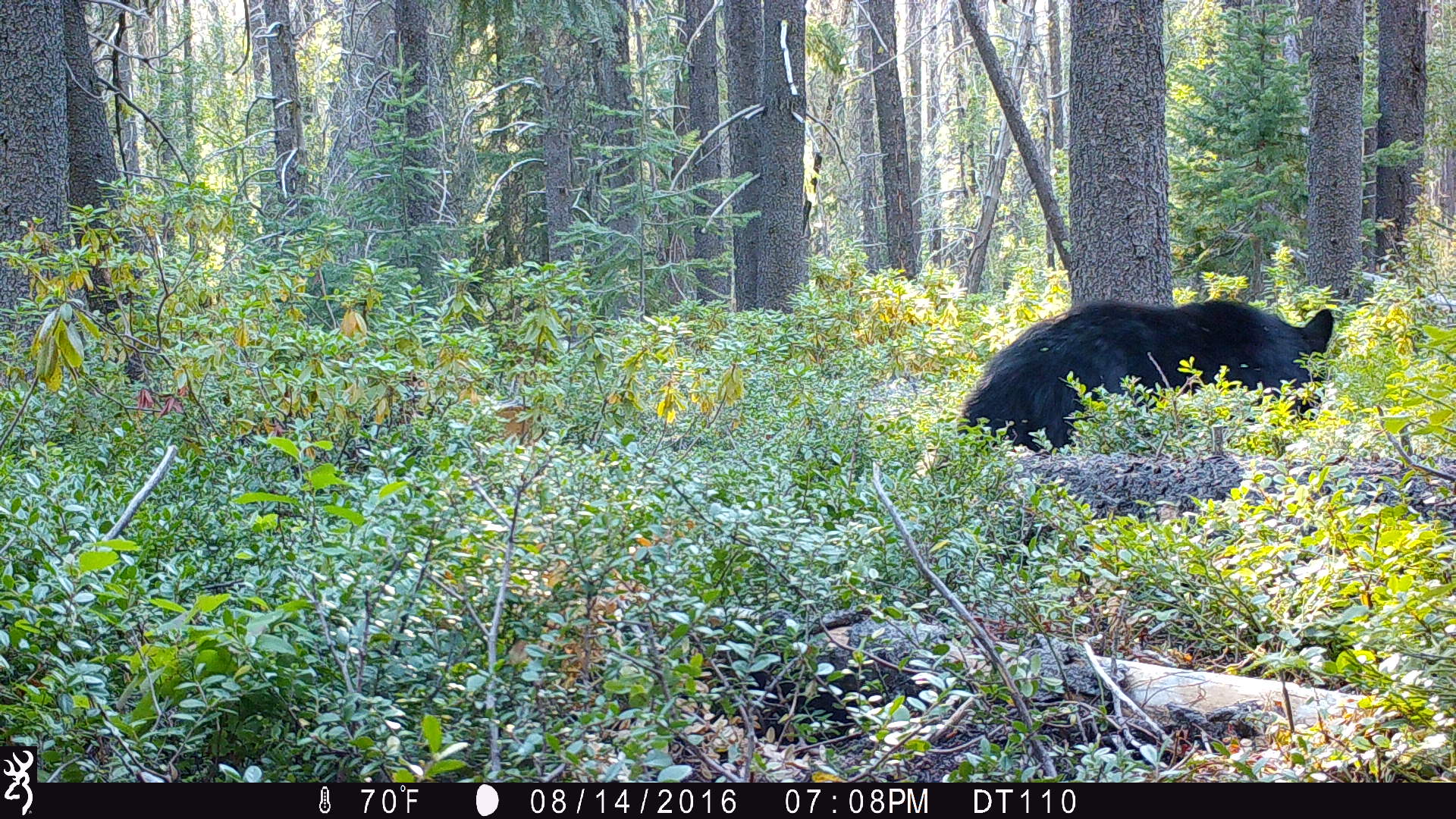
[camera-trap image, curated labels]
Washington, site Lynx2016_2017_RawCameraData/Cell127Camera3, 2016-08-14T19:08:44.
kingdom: Animalia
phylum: Chordata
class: Mammalia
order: Carnivora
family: Ursidae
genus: Ursus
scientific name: Ursus americanus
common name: american black bear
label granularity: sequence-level